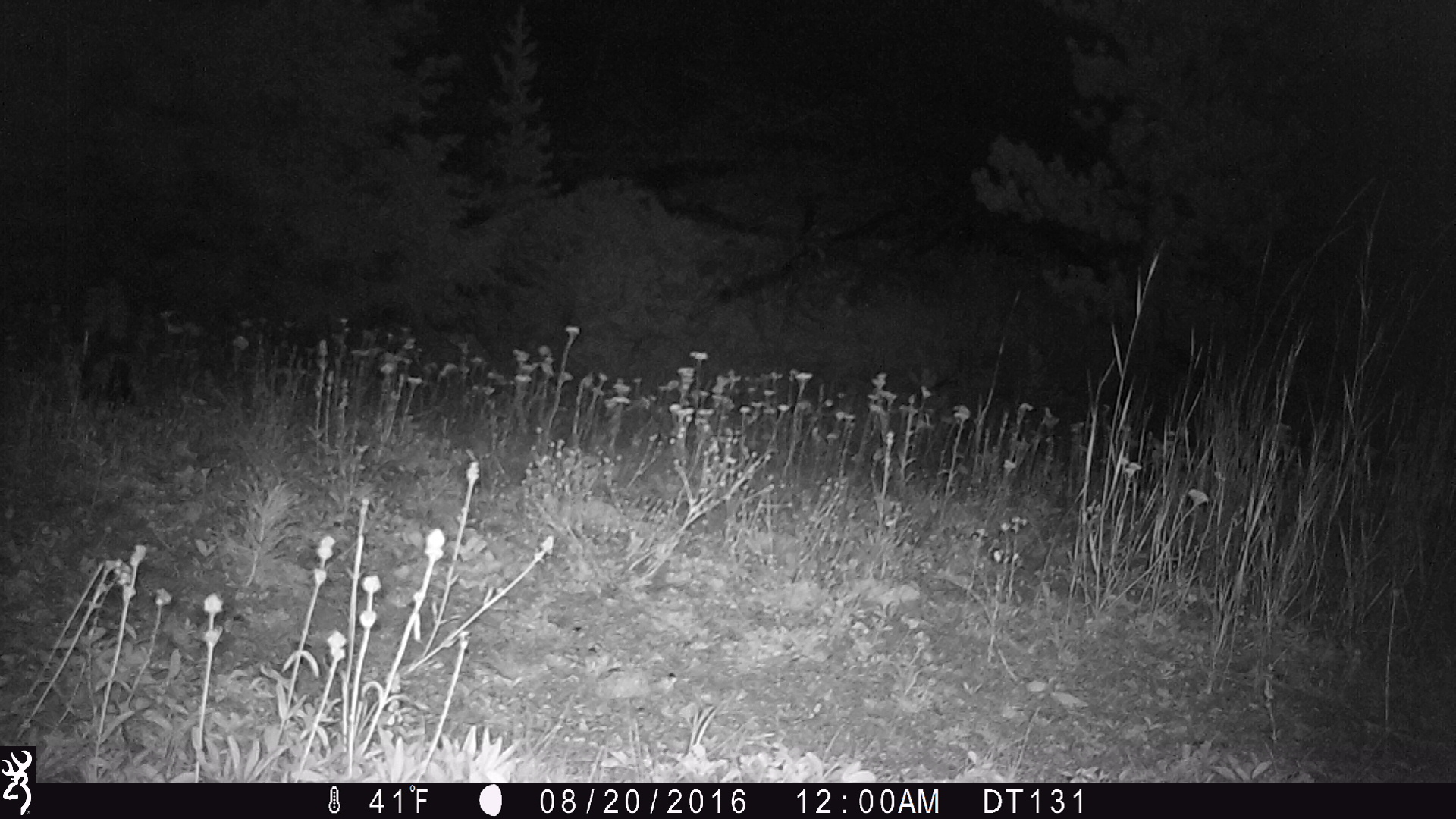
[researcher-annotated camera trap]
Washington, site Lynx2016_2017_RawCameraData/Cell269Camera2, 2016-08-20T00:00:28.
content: unidentified animal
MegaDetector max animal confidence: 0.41